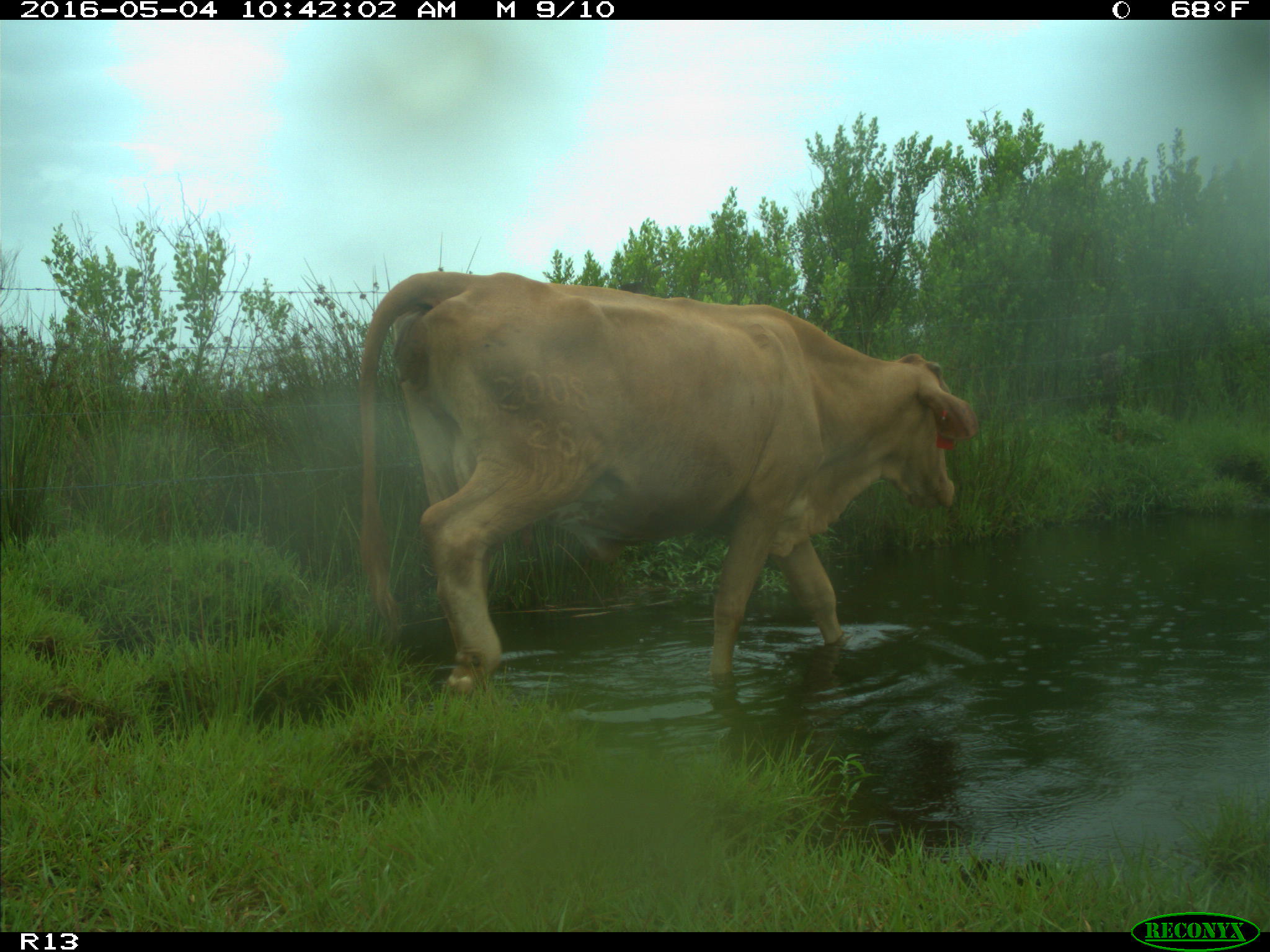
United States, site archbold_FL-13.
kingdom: Animalia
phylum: Chordata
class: Mammalia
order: Artiodactyla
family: Bovidae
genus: Bos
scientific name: Bos taurus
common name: domestic cow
Bos taurus (domestic cow).